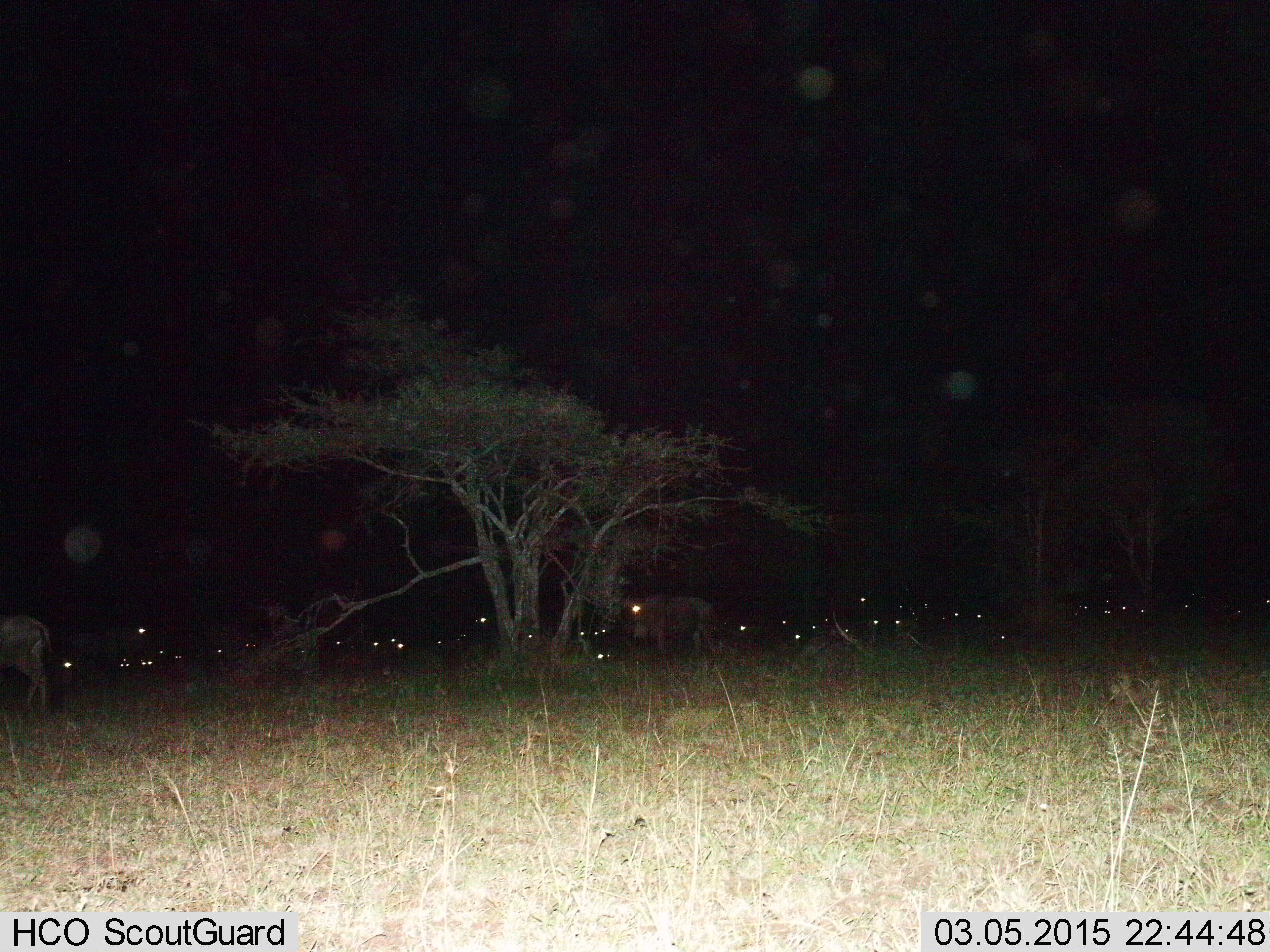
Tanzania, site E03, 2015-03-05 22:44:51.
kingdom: Animalia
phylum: Chordata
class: Mammalia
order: Artiodactyla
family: Bovidae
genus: Connochaetes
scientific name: Connochaetes taurinus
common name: blue wildebeest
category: wildebeest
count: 11-50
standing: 80%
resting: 60%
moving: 0%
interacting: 0%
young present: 10%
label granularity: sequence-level